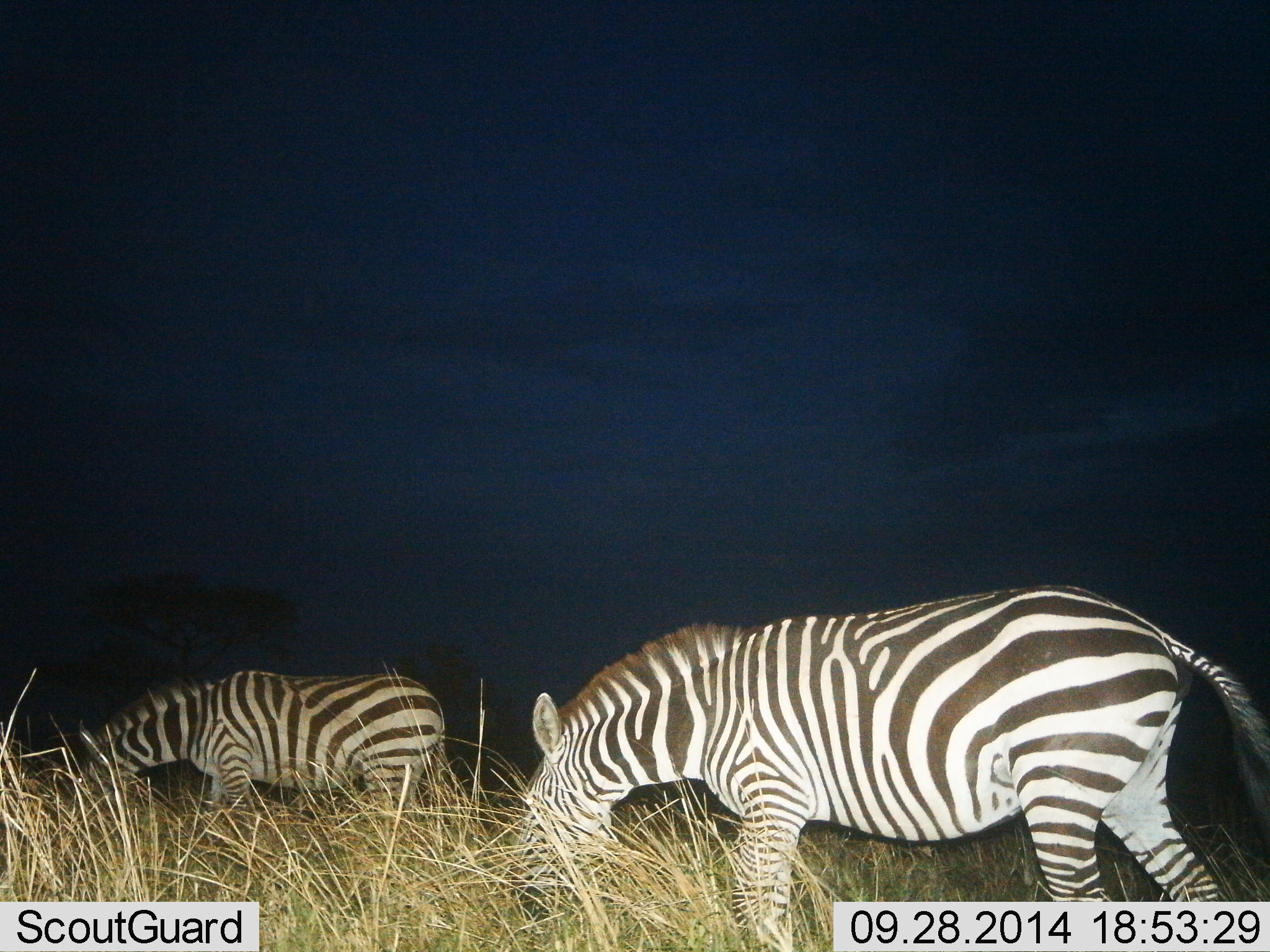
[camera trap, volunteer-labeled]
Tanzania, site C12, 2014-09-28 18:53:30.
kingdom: Animalia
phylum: Chordata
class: Mammalia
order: Perissodactyla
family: Equidae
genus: Equus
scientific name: Equus quagga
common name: plains zebra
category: zebra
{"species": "zebra (plains zebra) (Equus quagga)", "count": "2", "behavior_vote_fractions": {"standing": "30%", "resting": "0%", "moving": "20%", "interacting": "0%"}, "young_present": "0%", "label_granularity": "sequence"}